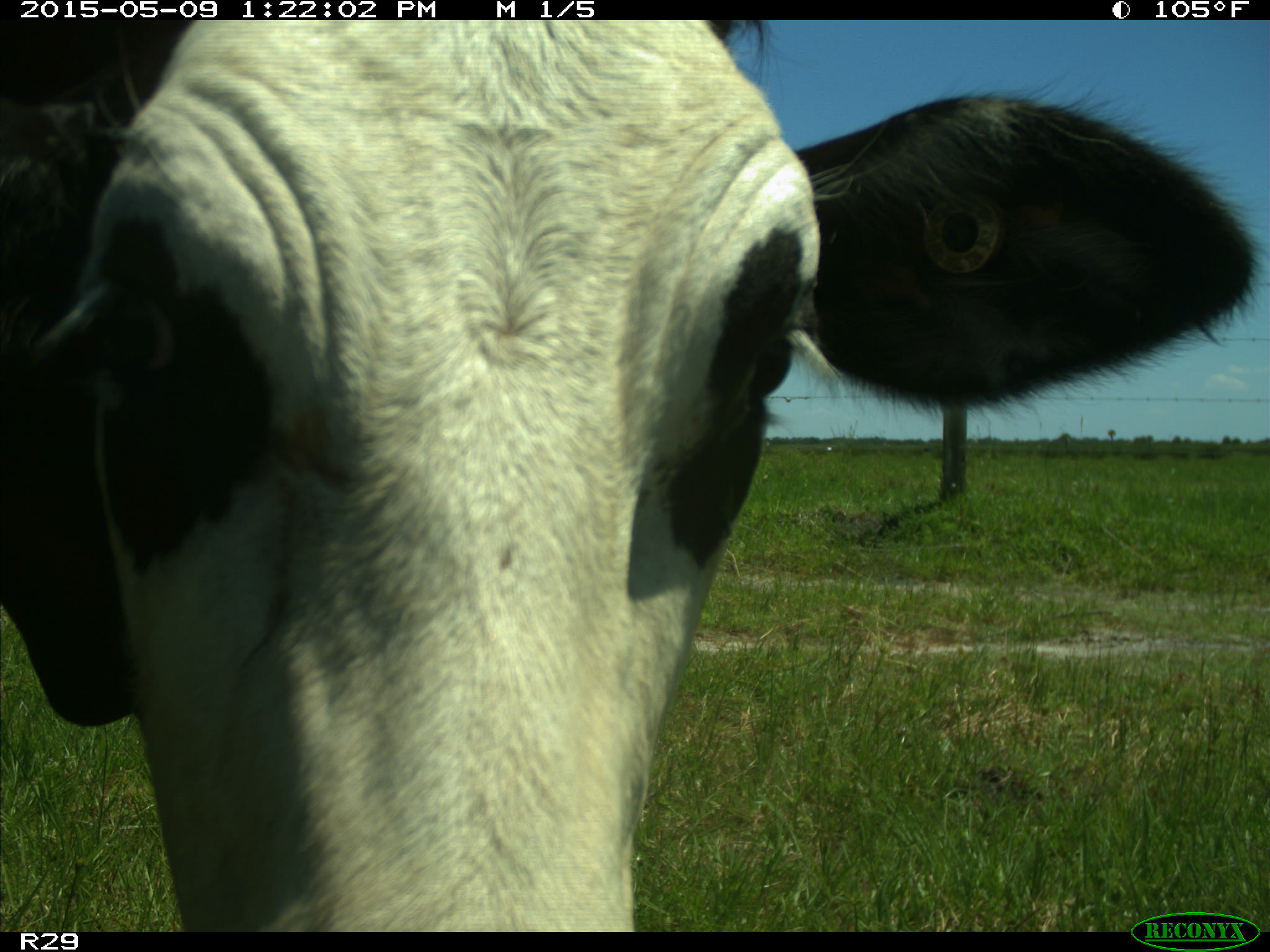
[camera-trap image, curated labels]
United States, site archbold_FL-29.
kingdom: Animalia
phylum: Chordata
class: Mammalia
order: Artiodactyla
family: Bovidae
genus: Bos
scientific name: Bos taurus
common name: domestic cow